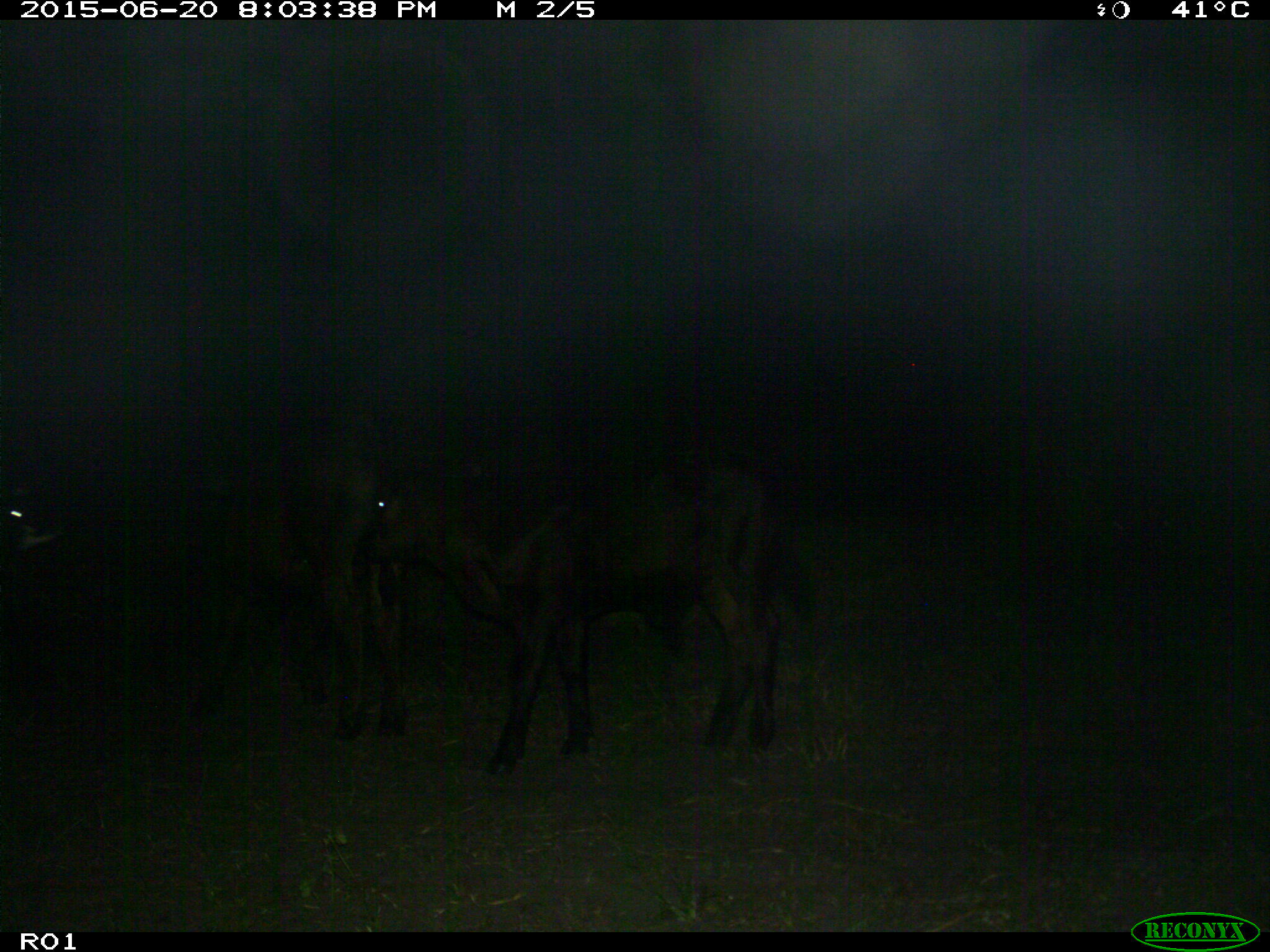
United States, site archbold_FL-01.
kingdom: Animalia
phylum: Chordata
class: Mammalia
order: Artiodactyla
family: Bovidae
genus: Bos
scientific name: Bos taurus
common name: domestic cow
Bos taurus (domestic cow).